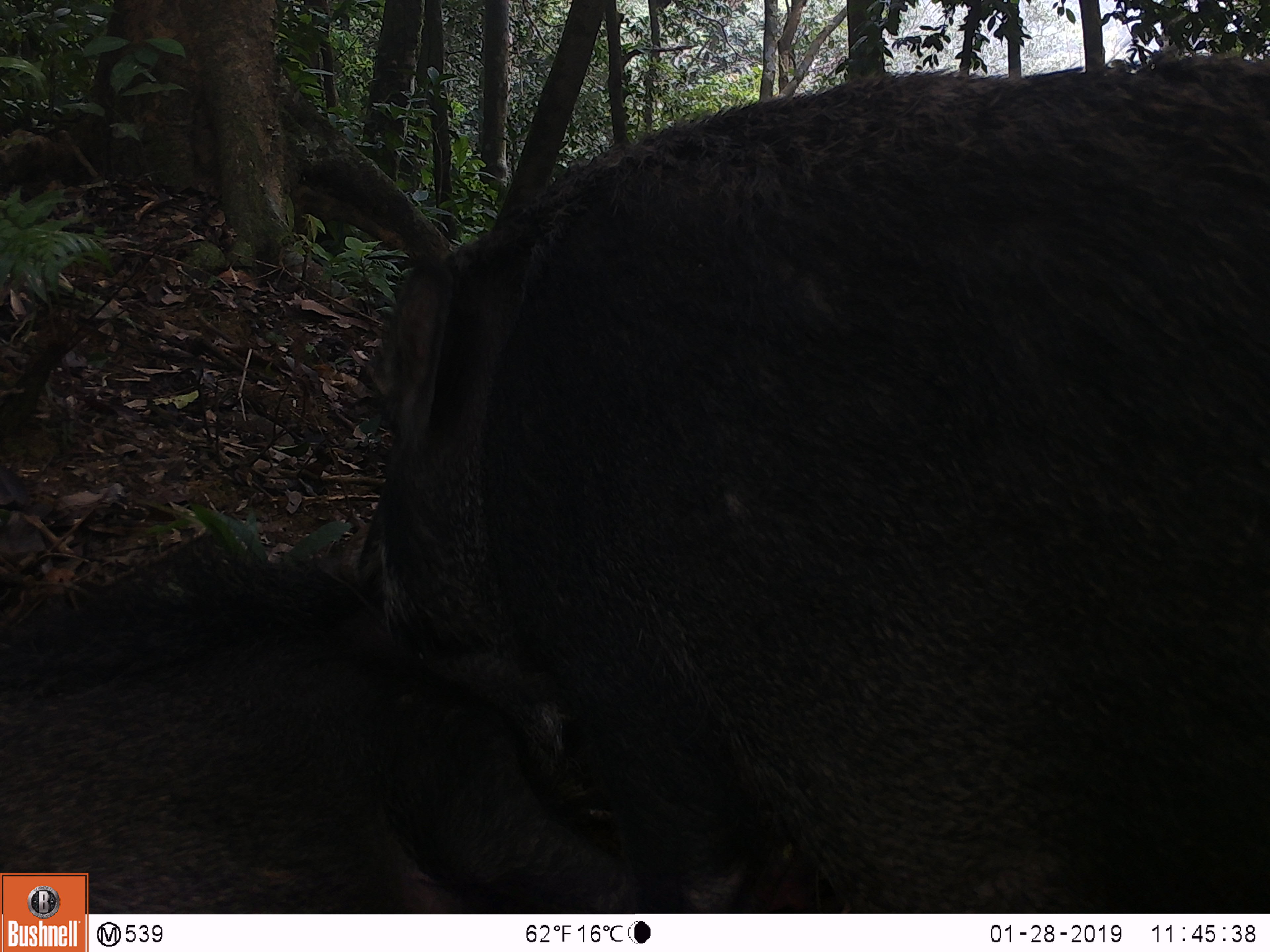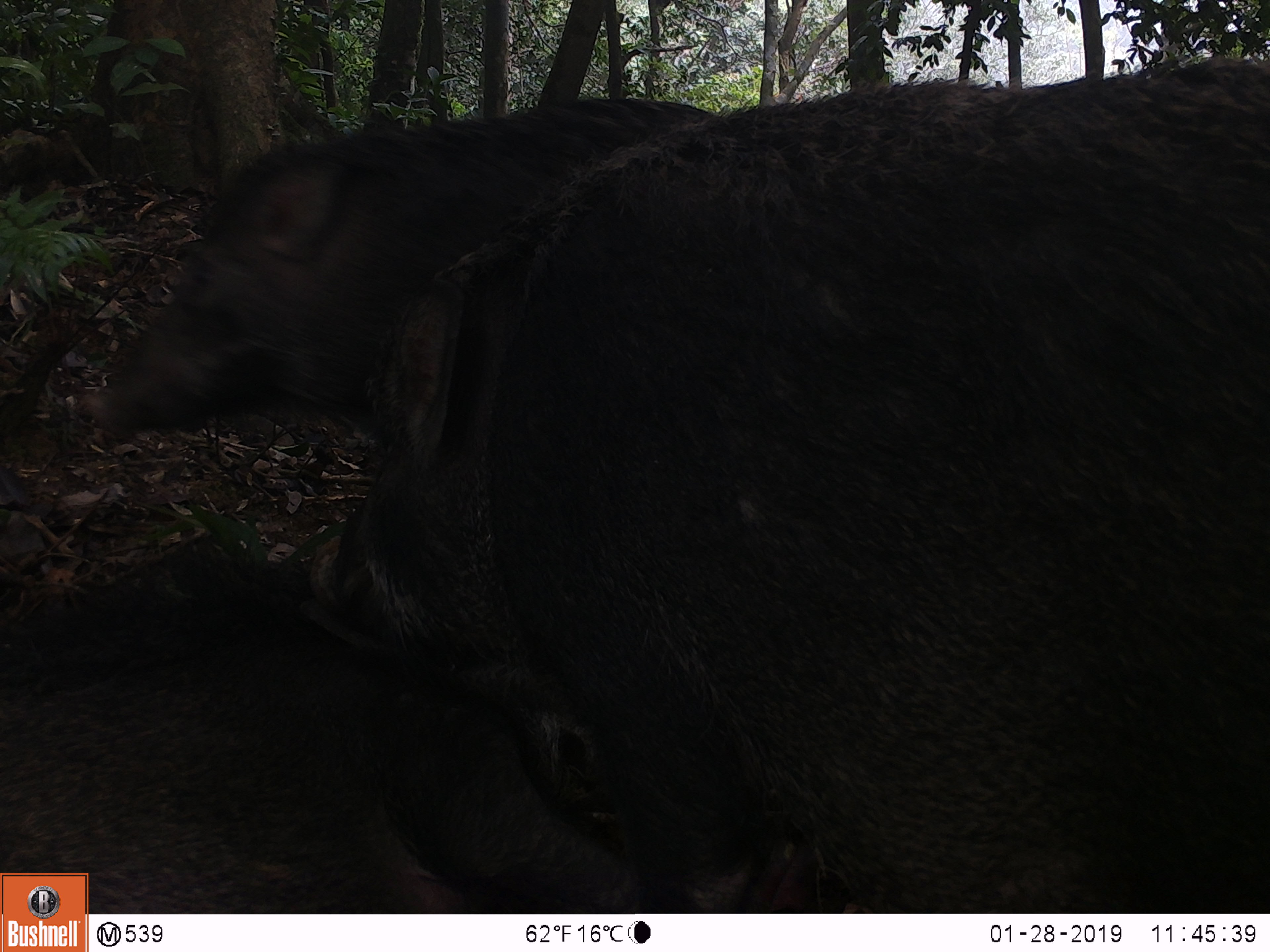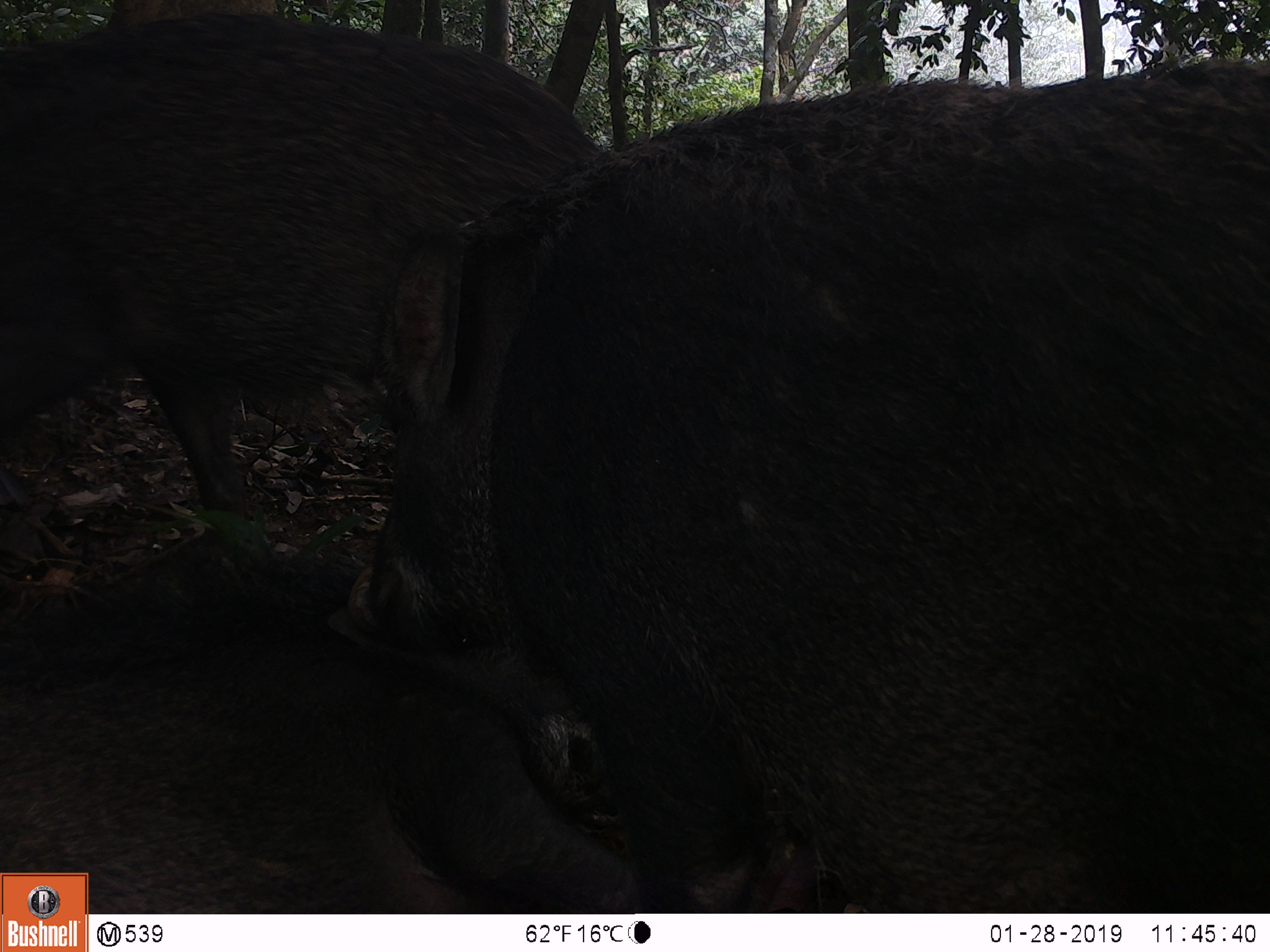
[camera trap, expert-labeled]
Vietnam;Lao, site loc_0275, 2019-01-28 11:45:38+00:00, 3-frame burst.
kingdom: Animalia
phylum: Chordata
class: Mammalia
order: Artiodactyla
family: Suidae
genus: Sus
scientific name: Sus scrofa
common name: eurasian wild pig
Eurasian wild pig (Sus scrofa). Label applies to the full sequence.